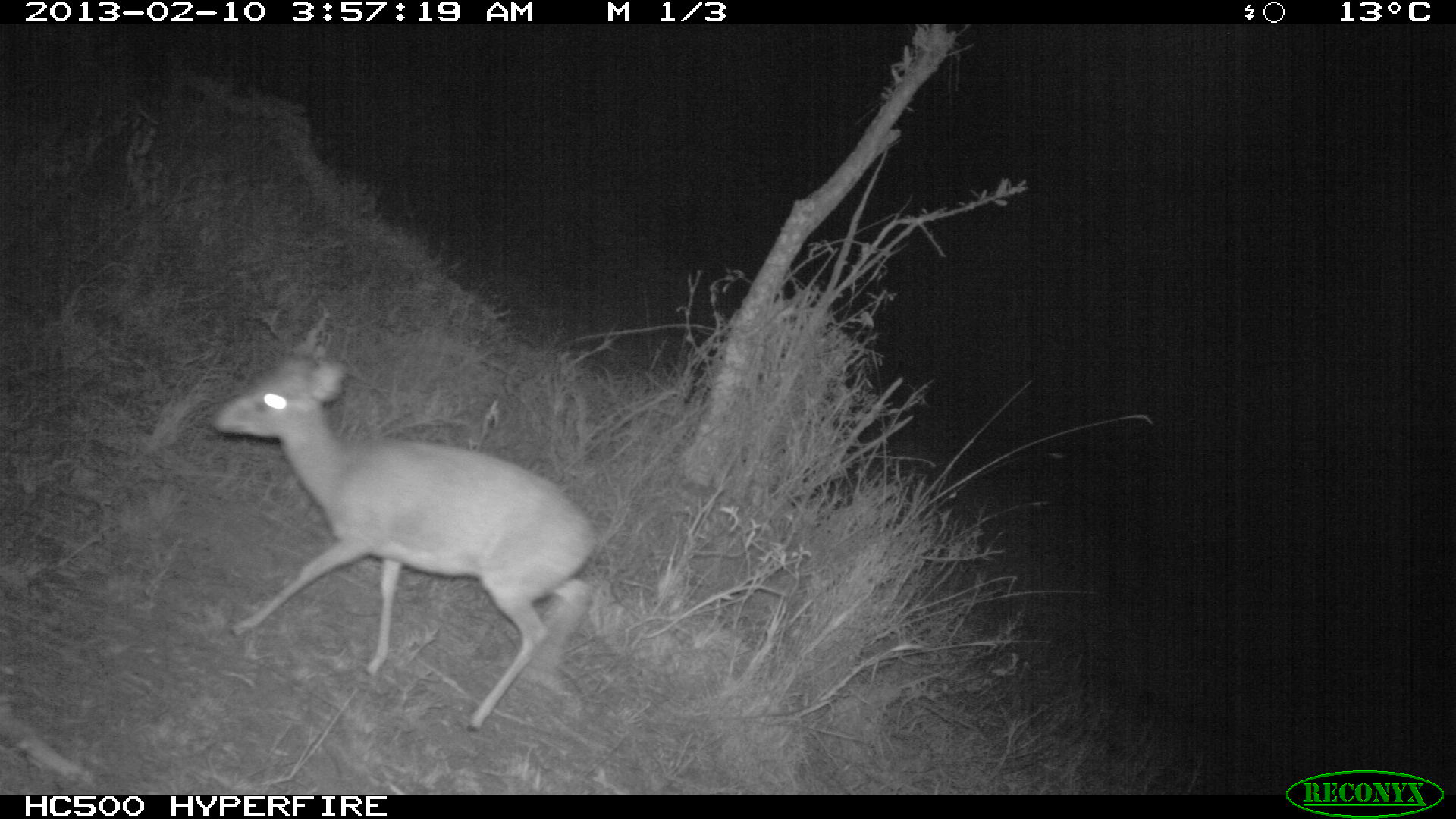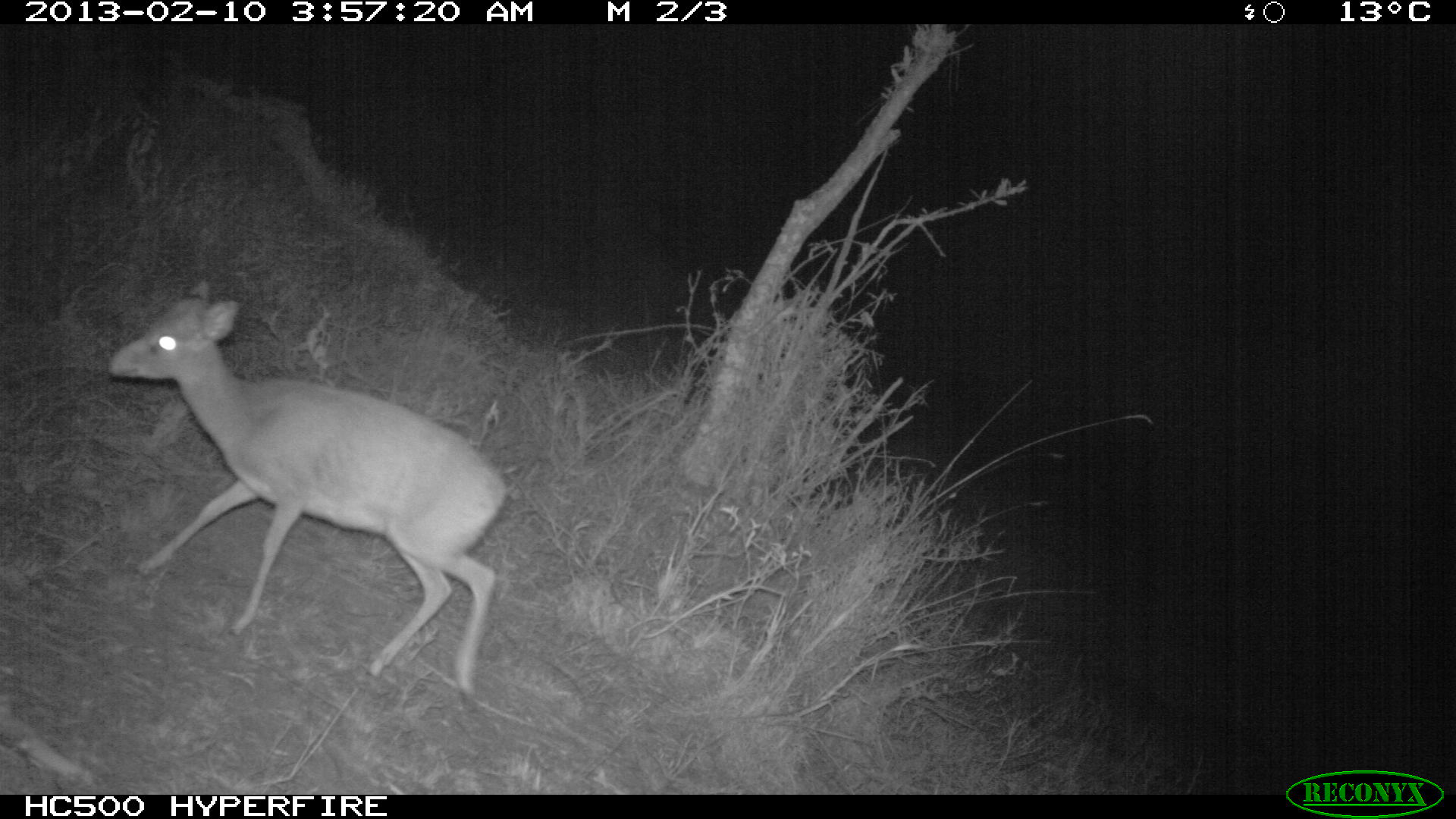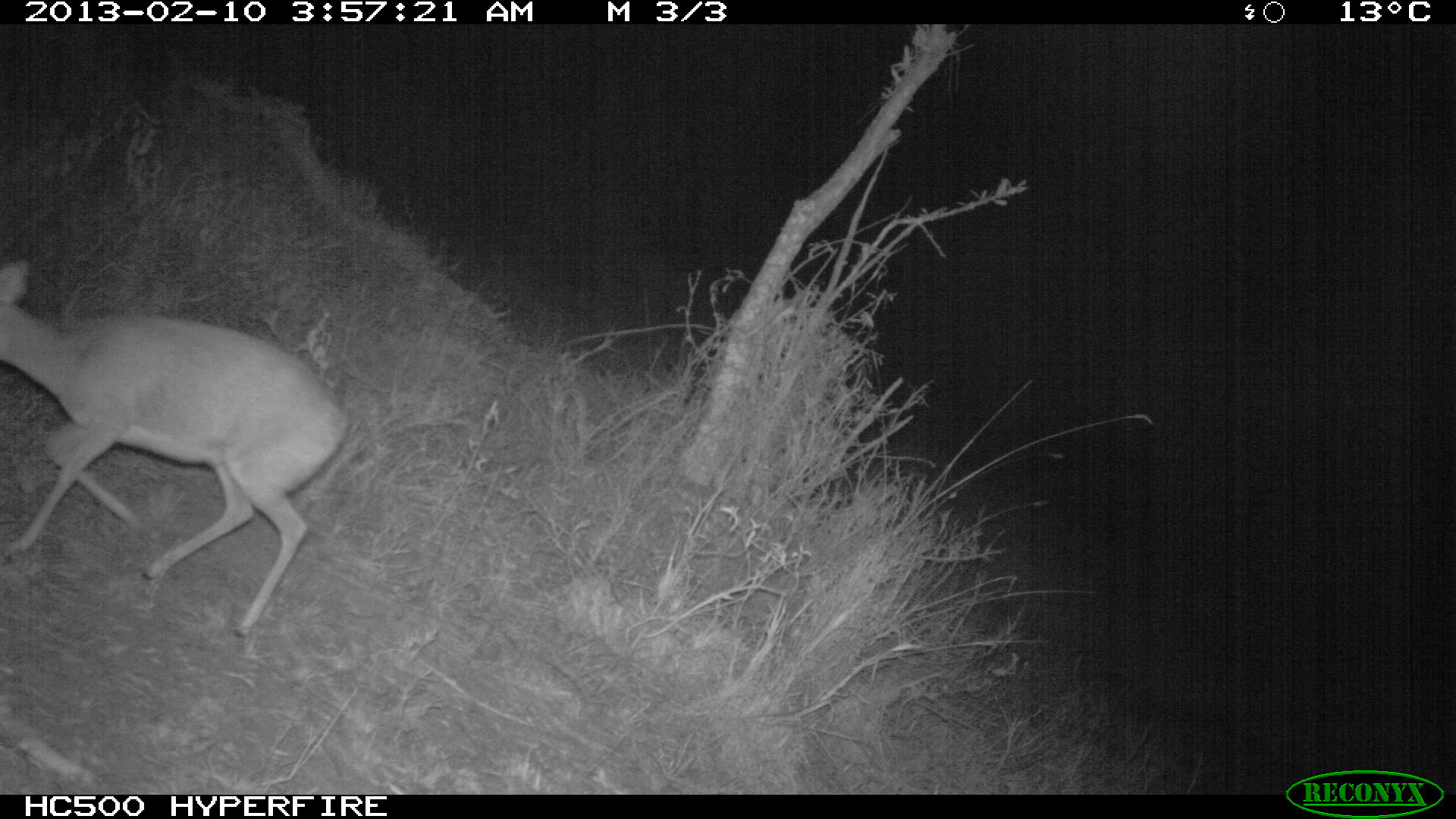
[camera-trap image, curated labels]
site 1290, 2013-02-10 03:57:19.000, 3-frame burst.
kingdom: Animalia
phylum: Chordata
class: Mammalia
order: Artiodactyla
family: Bovidae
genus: Madoqua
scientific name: Madoqua guentheri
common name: günther's dik-dik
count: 1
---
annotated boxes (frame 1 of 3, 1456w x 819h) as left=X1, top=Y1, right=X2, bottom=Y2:
madoqua guentheri: left=211, top=347, right=600, bottom=723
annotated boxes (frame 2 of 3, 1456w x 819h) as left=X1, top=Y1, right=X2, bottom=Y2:
madoqua guentheri: left=102, top=273, right=509, bottom=713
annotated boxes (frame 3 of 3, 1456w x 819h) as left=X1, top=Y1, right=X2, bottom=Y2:
madoqua guentheri: left=0, top=255, right=347, bottom=641